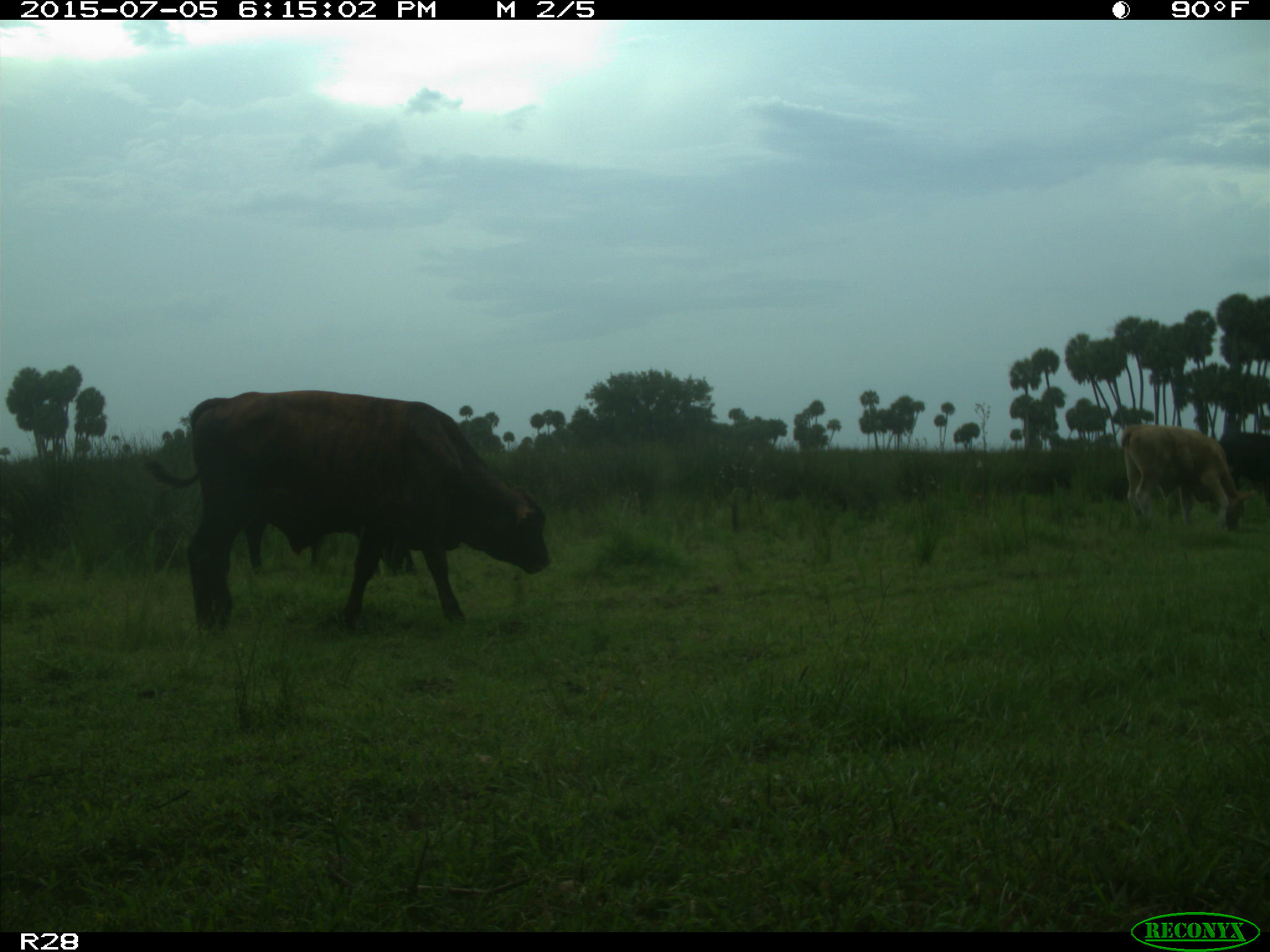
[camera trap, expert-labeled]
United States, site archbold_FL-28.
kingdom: Animalia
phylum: Chordata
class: Mammalia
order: Artiodactyla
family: Bovidae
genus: Bos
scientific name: Bos taurus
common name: domestic cow